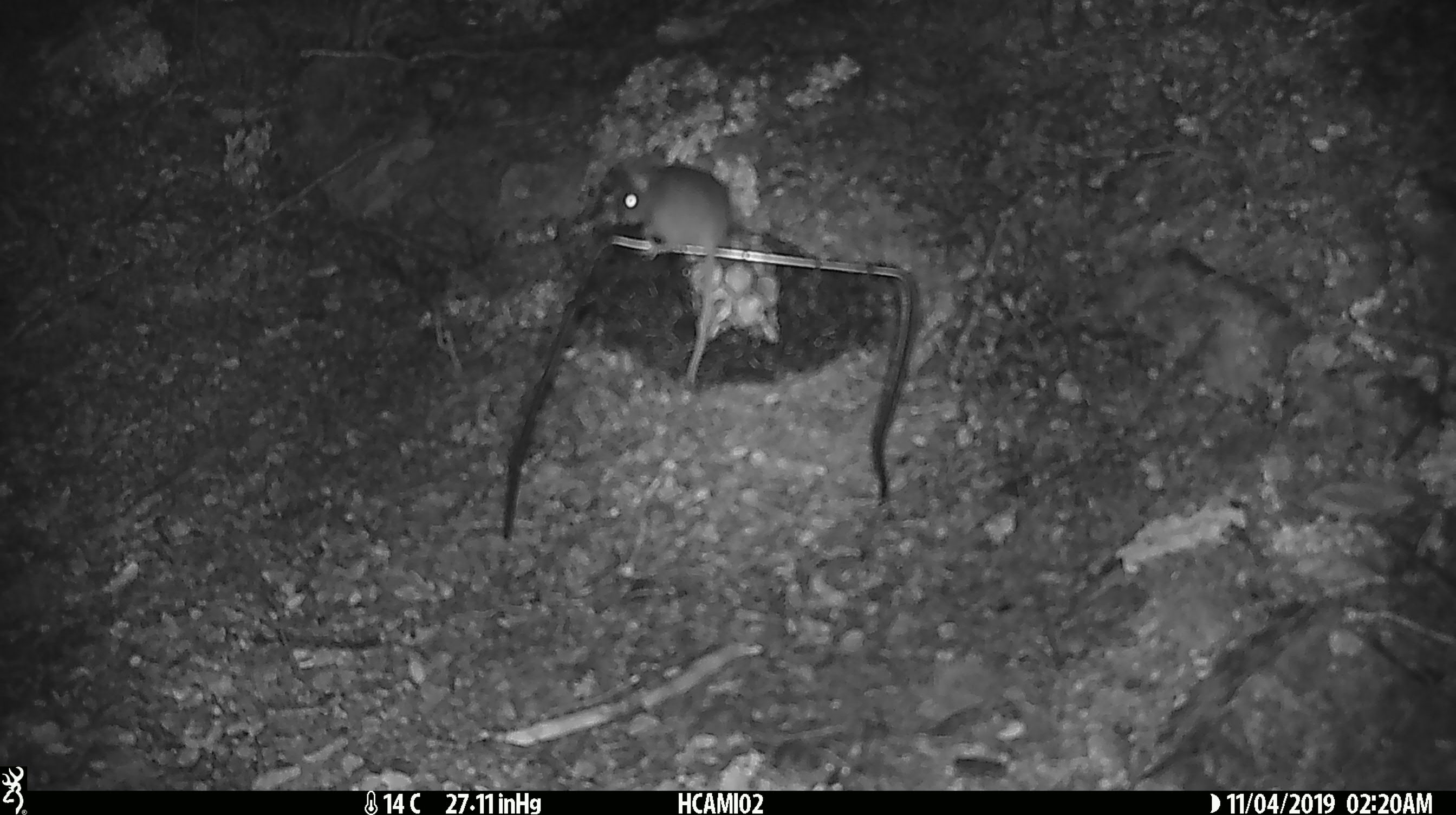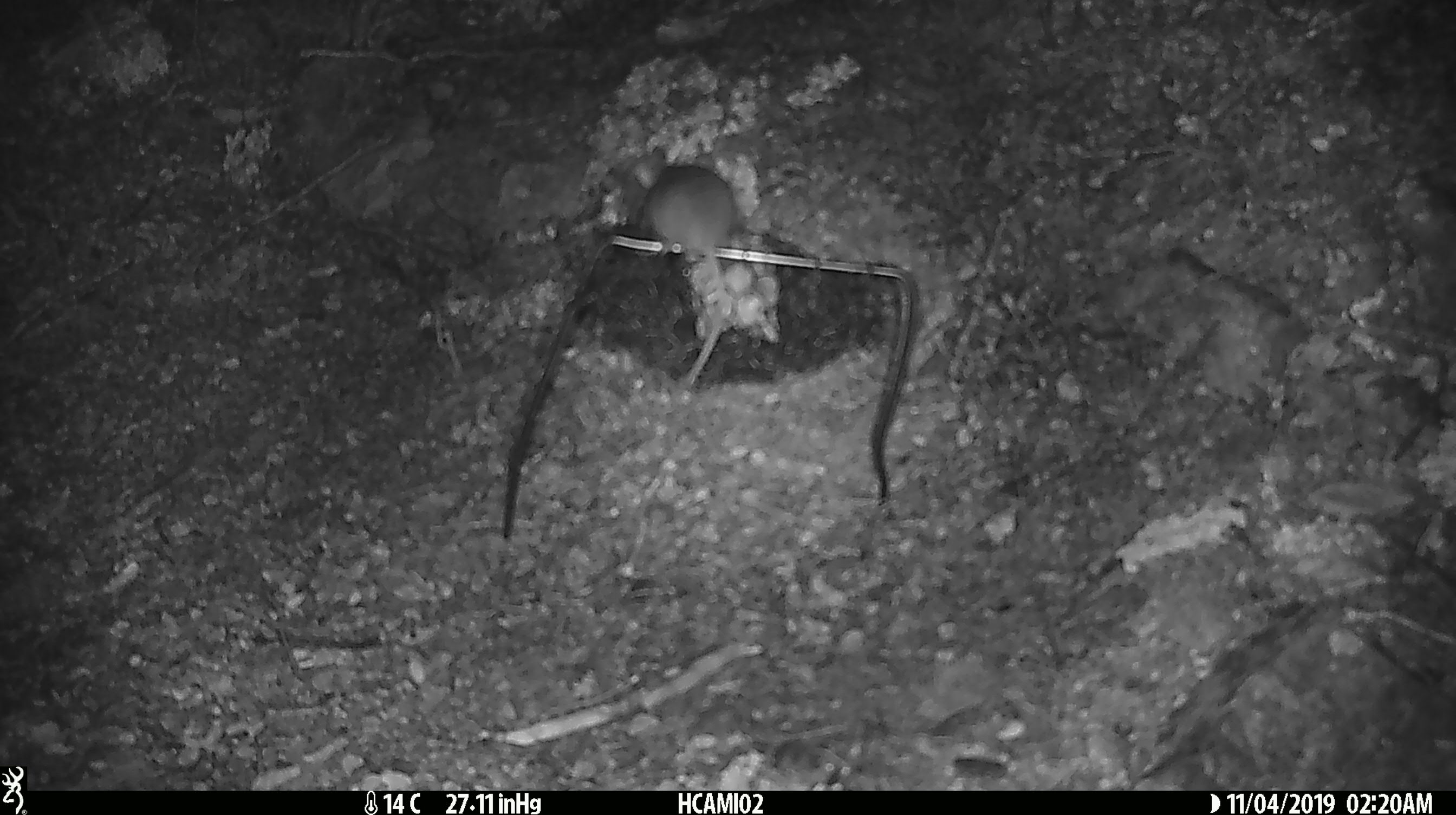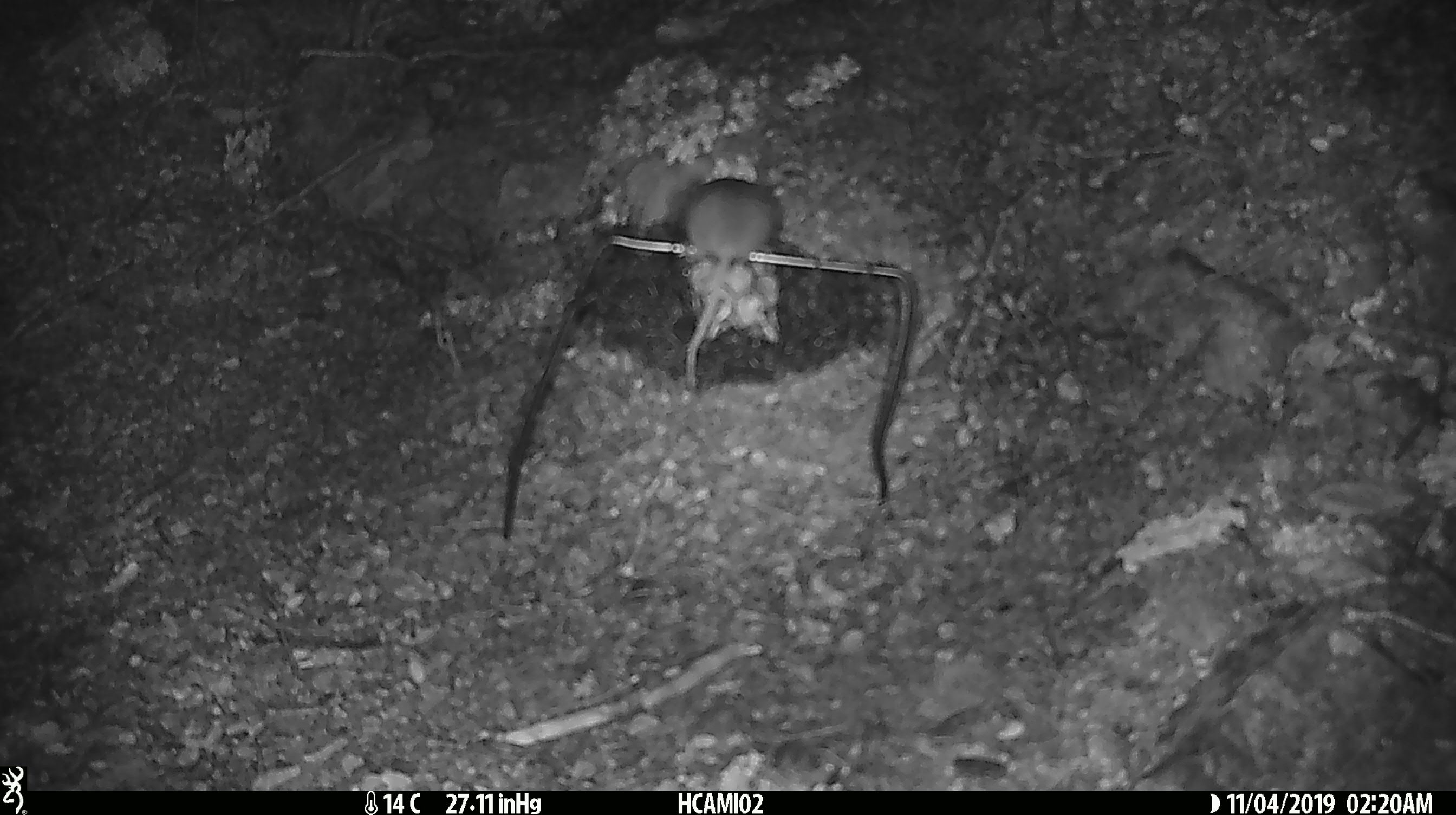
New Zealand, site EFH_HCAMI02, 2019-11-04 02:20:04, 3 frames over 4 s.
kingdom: Animalia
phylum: Chordata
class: Mammalia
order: Rodentia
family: Muridae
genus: Mus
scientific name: Mus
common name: mouse